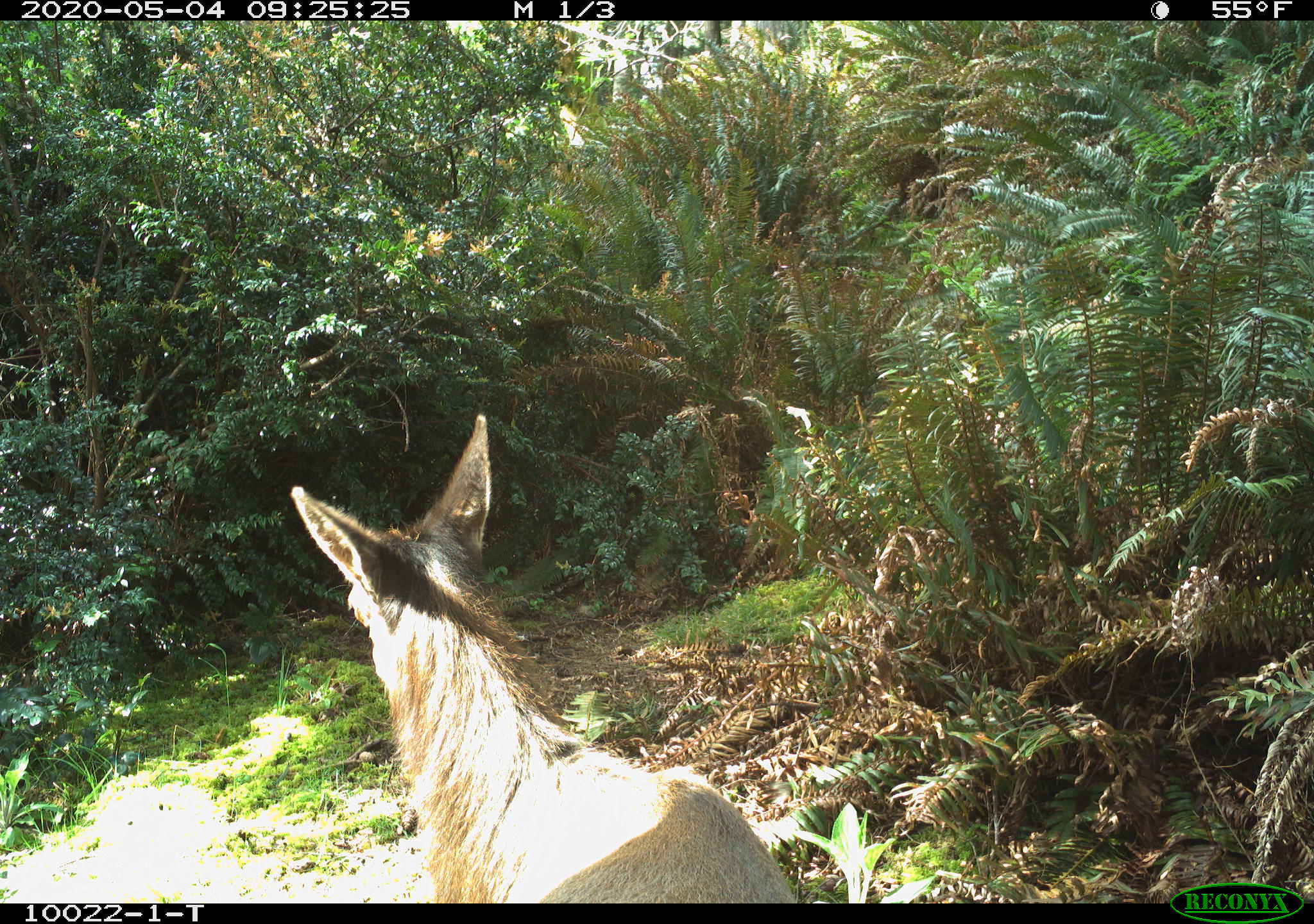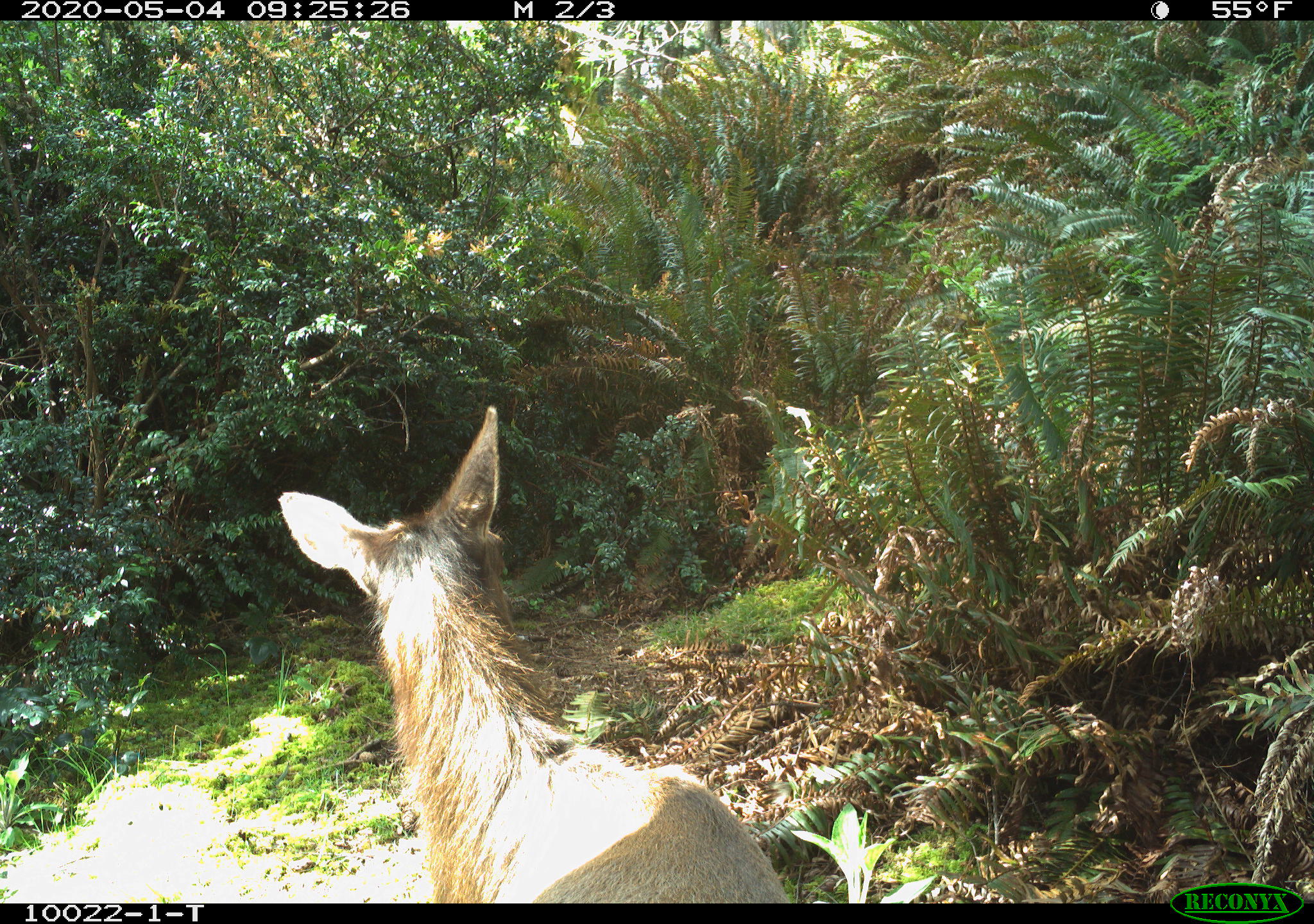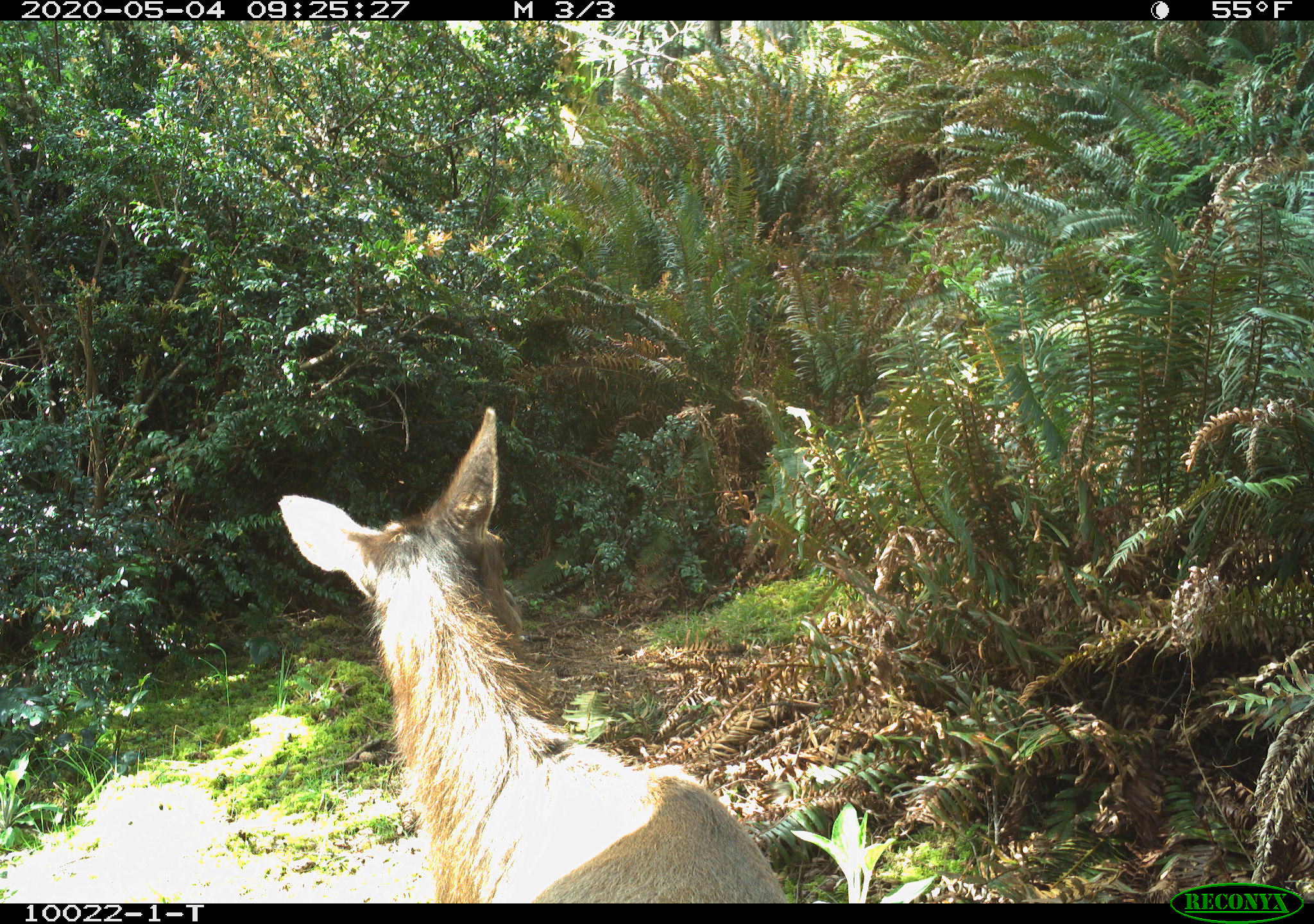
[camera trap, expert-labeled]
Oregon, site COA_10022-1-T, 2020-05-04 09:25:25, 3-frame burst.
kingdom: Animalia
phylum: Chordata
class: Mammalia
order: Artiodactyla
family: Cervidae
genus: Cervus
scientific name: Cervus canadensis roosevelti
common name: roosevelt elk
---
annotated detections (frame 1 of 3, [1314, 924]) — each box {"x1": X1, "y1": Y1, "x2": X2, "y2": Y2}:
roosevelt elk: {"x1": 281, "y1": 403, "x2": 798, "y2": 895}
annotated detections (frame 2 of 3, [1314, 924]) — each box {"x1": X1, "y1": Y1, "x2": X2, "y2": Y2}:
roosevelt elk: {"x1": 270, "y1": 396, "x2": 792, "y2": 901}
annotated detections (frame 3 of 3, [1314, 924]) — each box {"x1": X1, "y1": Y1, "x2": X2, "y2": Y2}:
roosevelt elk: {"x1": 274, "y1": 398, "x2": 787, "y2": 895}